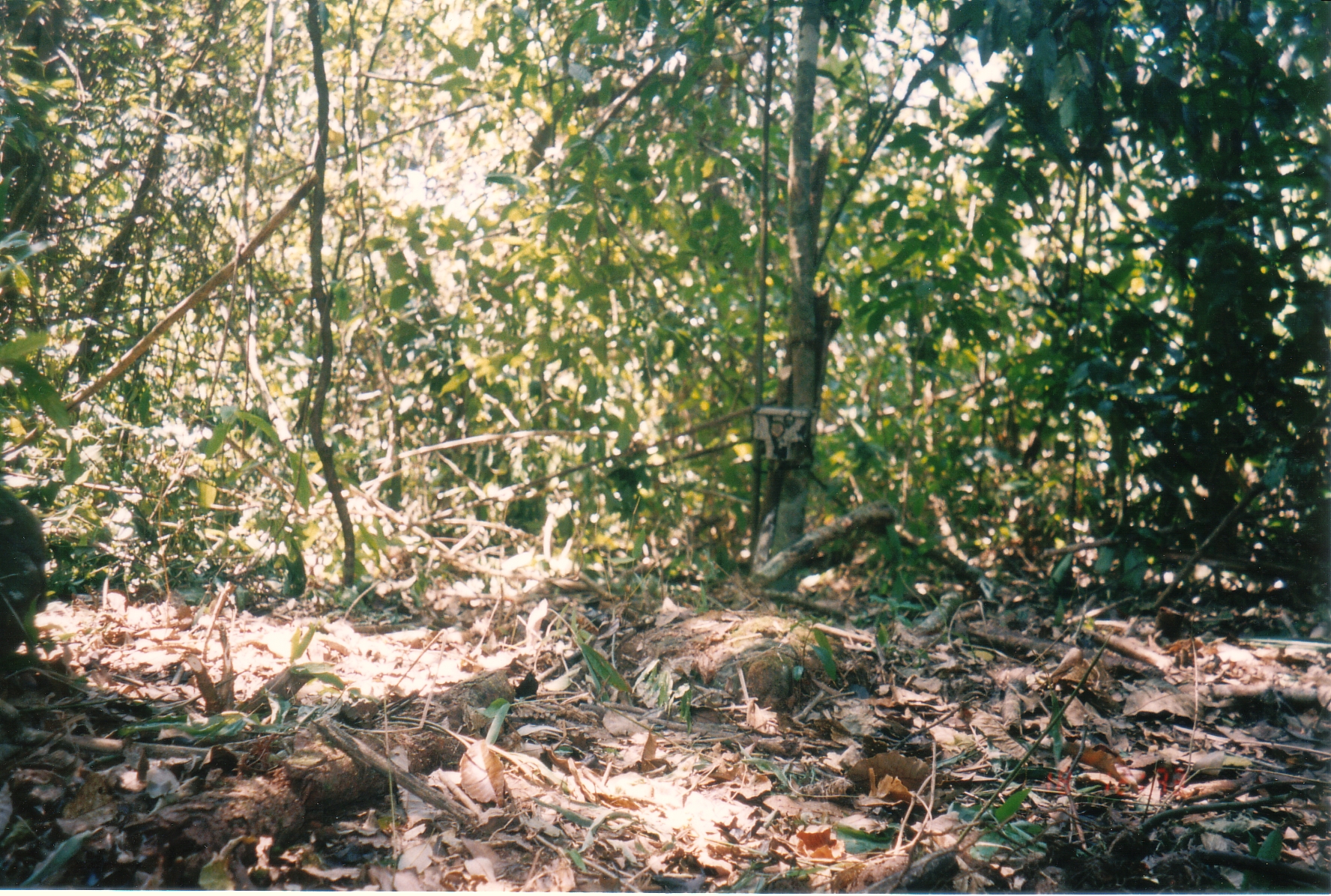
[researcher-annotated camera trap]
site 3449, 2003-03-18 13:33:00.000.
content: unidentified animal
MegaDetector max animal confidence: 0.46